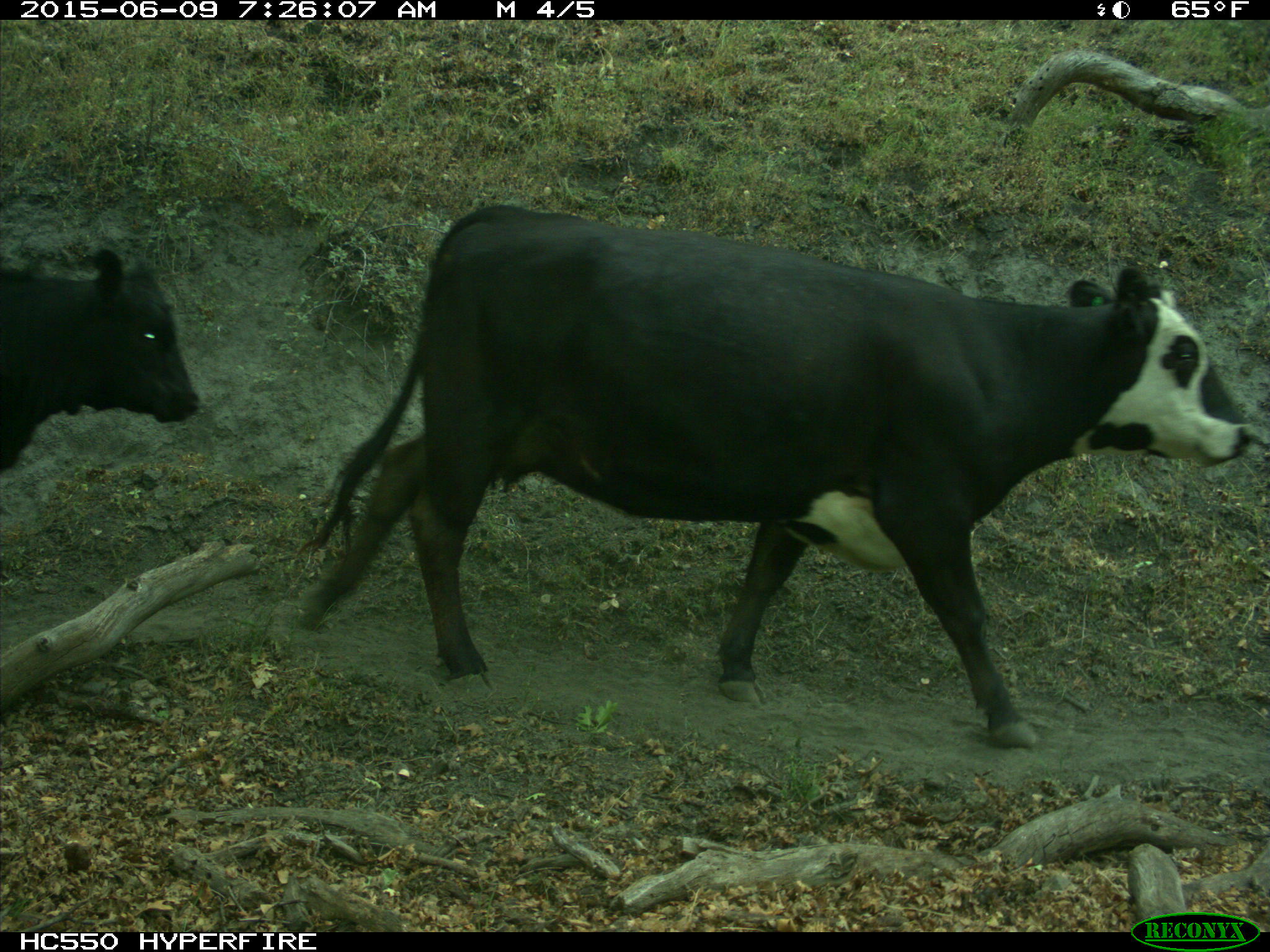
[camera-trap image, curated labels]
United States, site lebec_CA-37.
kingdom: Animalia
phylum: Chordata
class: Mammalia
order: Artiodactyla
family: Bovidae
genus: Bos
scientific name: Bos taurus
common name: domestic cow